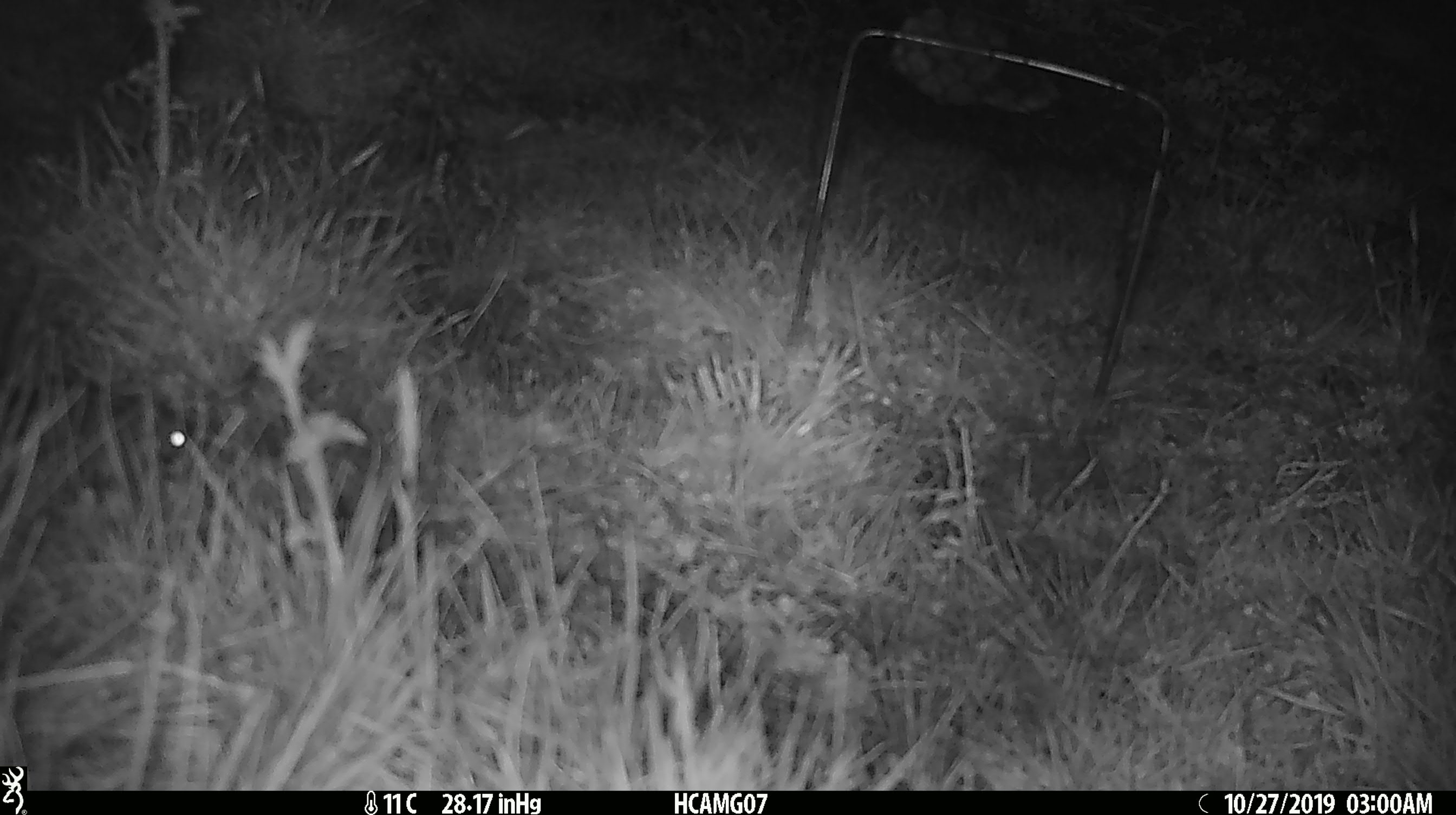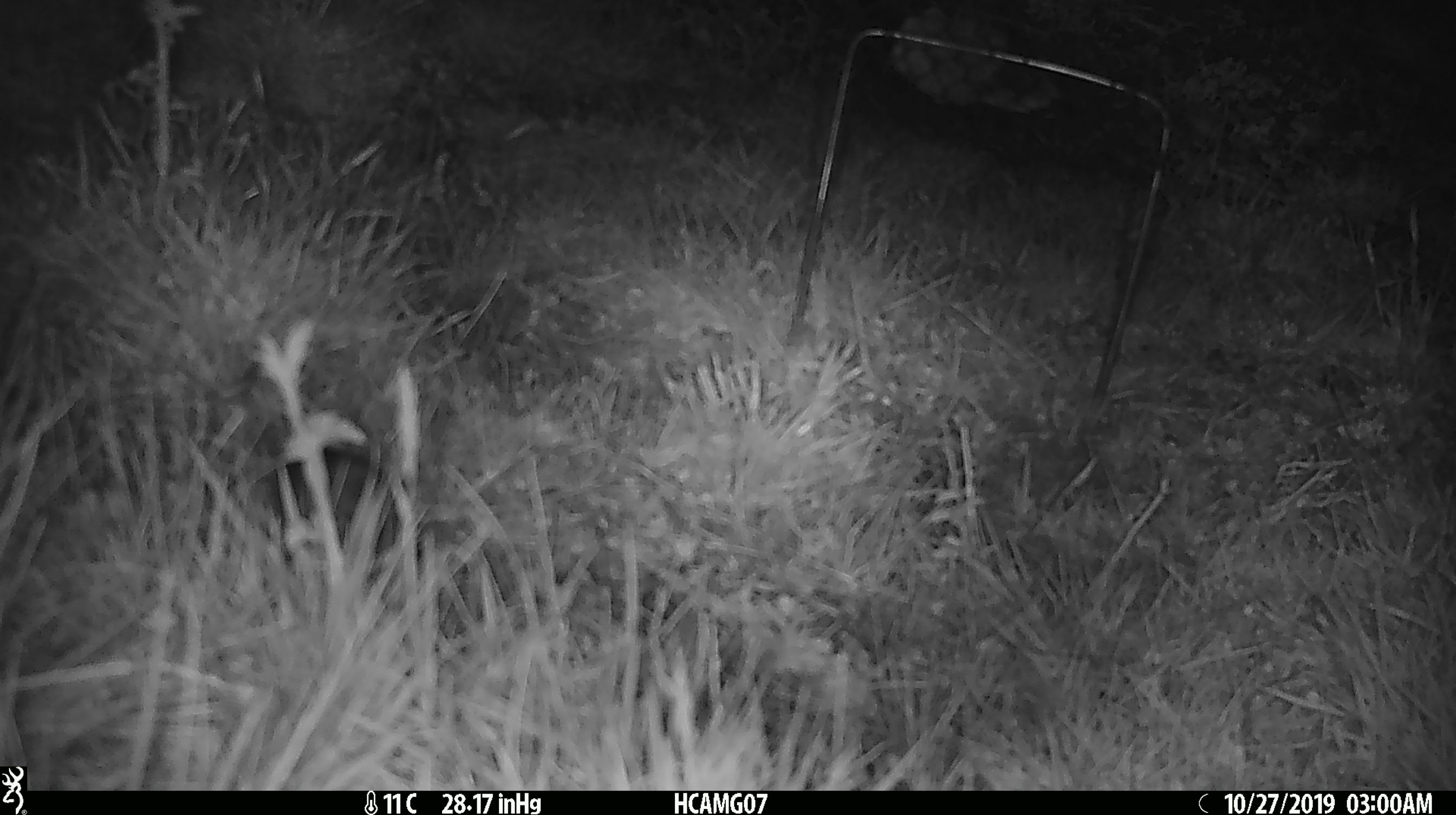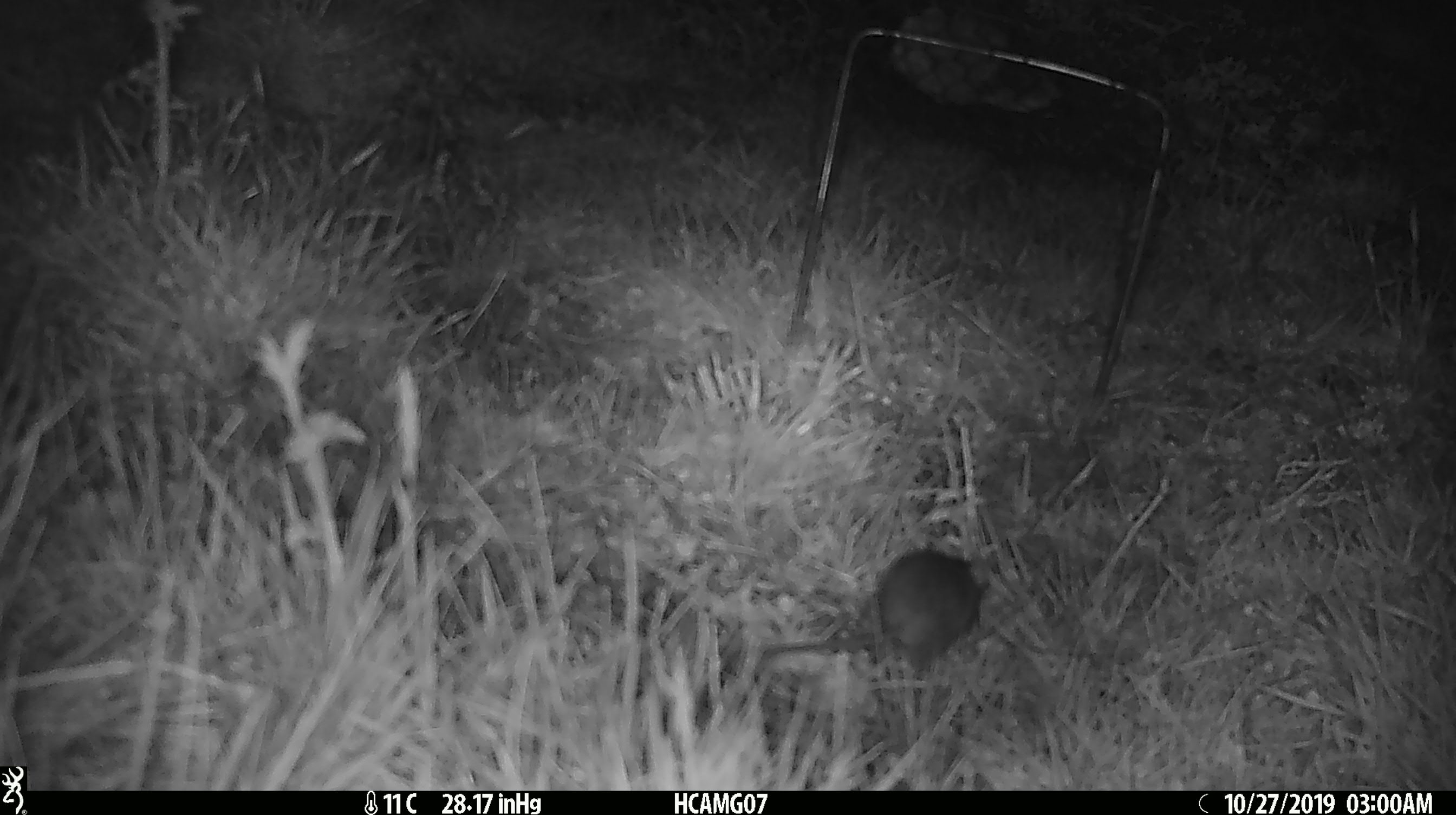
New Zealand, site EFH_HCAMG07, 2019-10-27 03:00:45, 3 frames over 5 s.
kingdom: Animalia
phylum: Chordata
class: Mammalia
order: Rodentia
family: Muridae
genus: Mus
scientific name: Mus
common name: mouse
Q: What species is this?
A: Mouse (Mus).